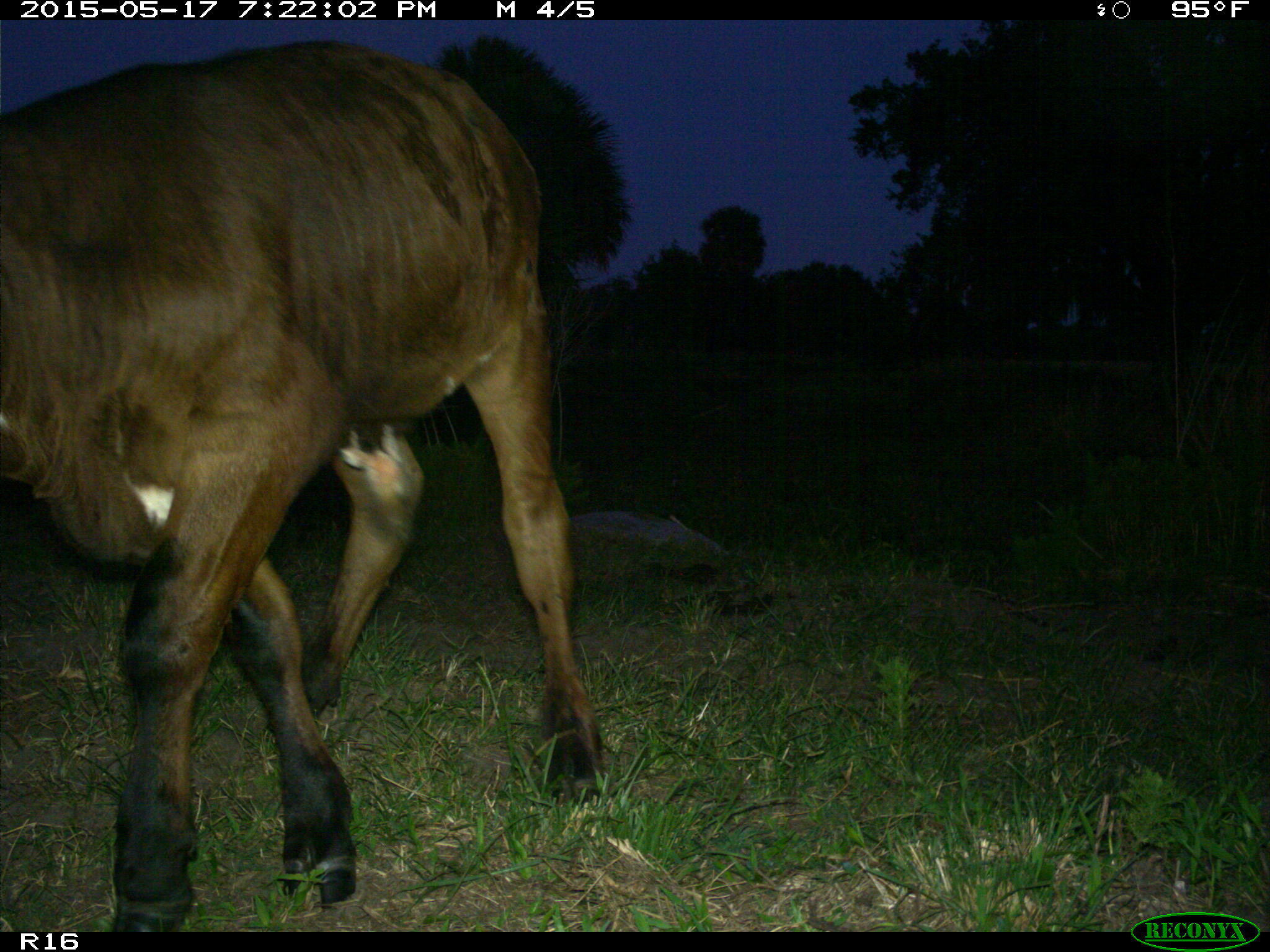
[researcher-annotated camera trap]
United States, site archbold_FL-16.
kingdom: Animalia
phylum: Chordata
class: Mammalia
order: Artiodactyla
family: Bovidae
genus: Bos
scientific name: Bos taurus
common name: domestic cow